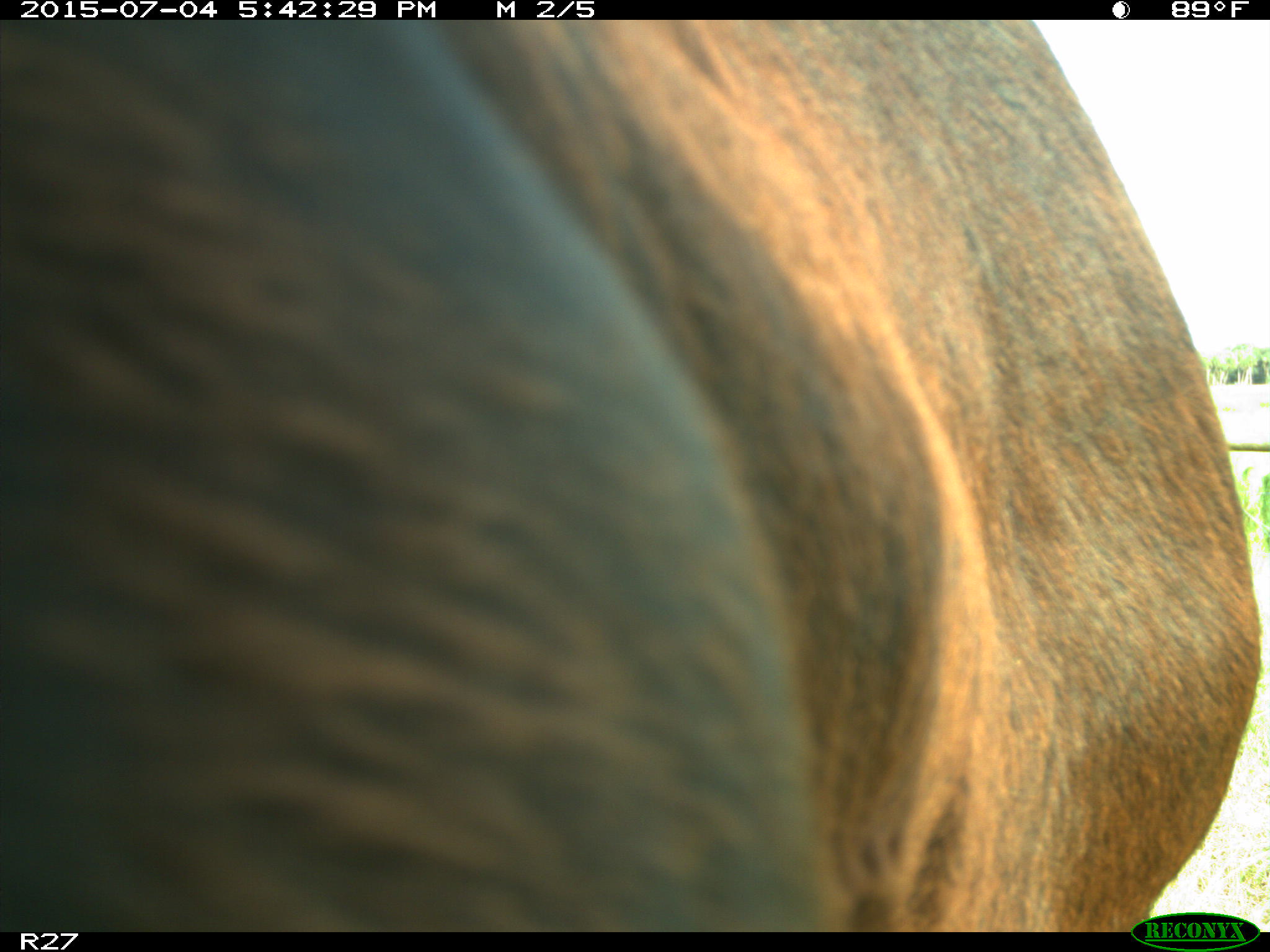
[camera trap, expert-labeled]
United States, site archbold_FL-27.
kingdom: Animalia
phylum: Chordata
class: Mammalia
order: Artiodactyla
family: Bovidae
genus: Bos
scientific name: Bos taurus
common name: domestic cow